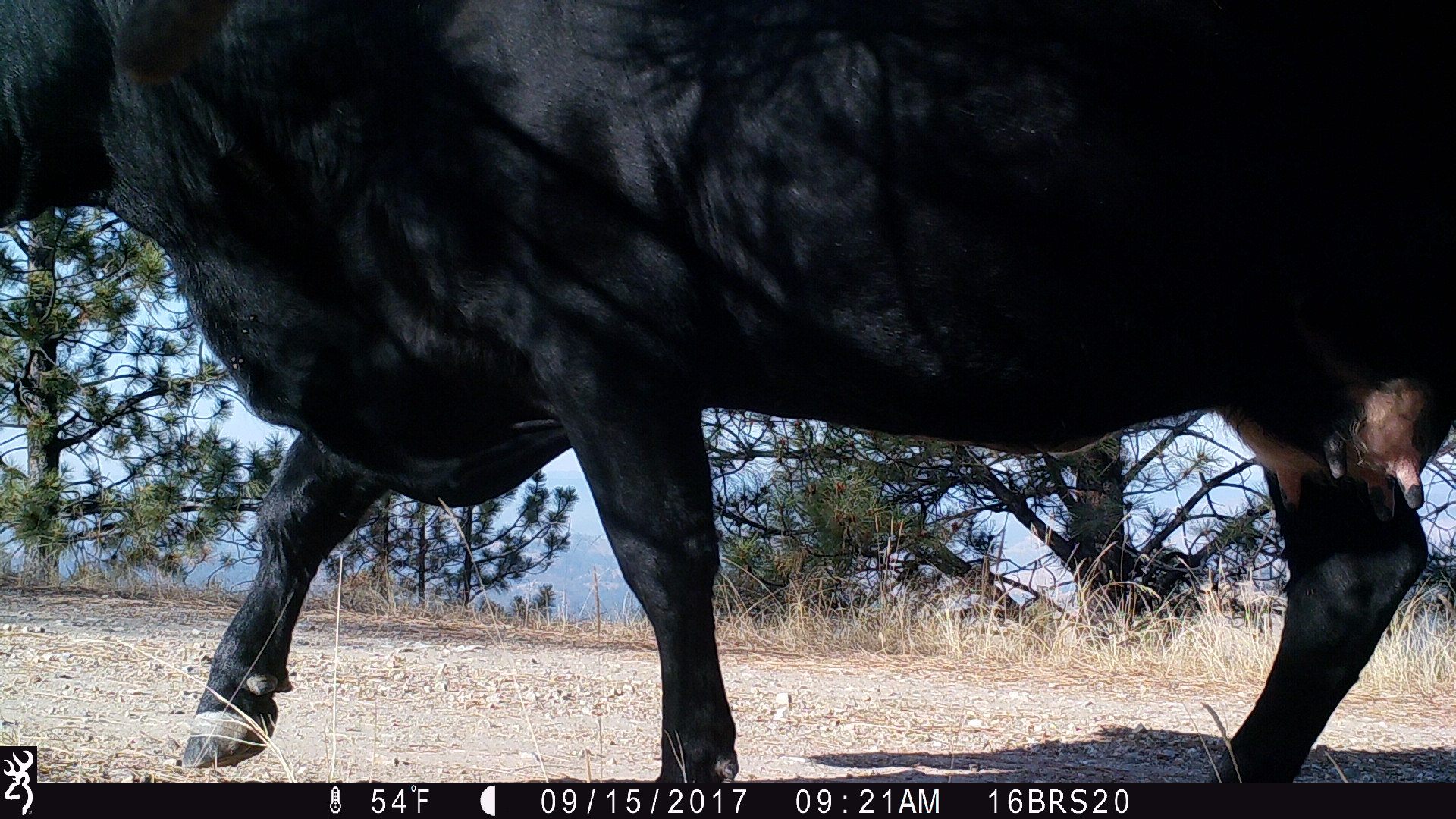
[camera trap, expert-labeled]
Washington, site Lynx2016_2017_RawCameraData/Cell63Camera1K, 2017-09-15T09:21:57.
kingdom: Animalia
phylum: Chordata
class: Mammalia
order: Artiodactyla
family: Bovidae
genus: Bos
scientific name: Bos taurus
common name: domestic cattle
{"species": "domestic cattle (Bos taurus)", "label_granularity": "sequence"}